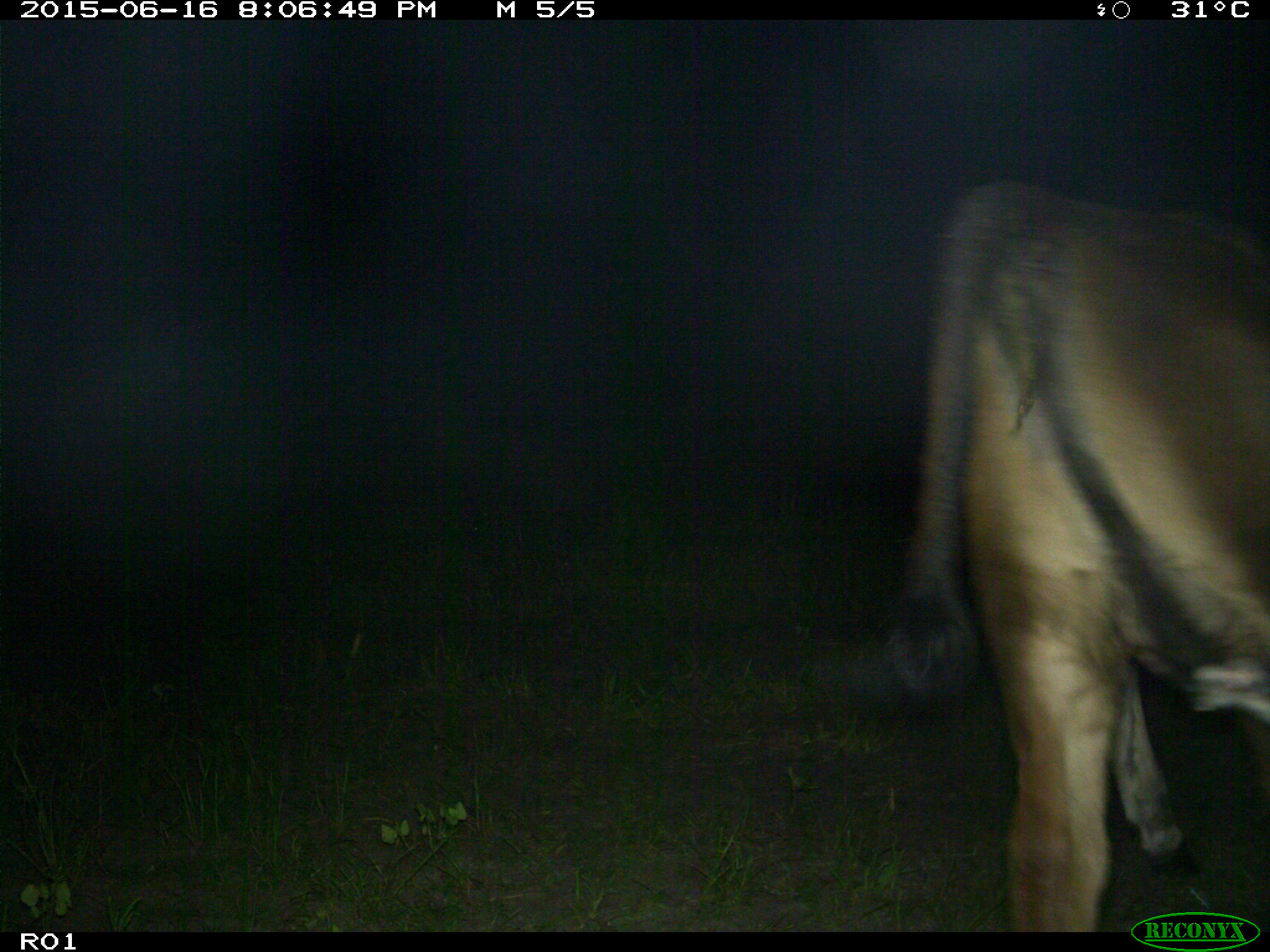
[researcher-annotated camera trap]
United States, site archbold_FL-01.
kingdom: Animalia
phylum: Chordata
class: Mammalia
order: Artiodactyla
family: Bovidae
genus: Bos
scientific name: Bos taurus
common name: domestic cow